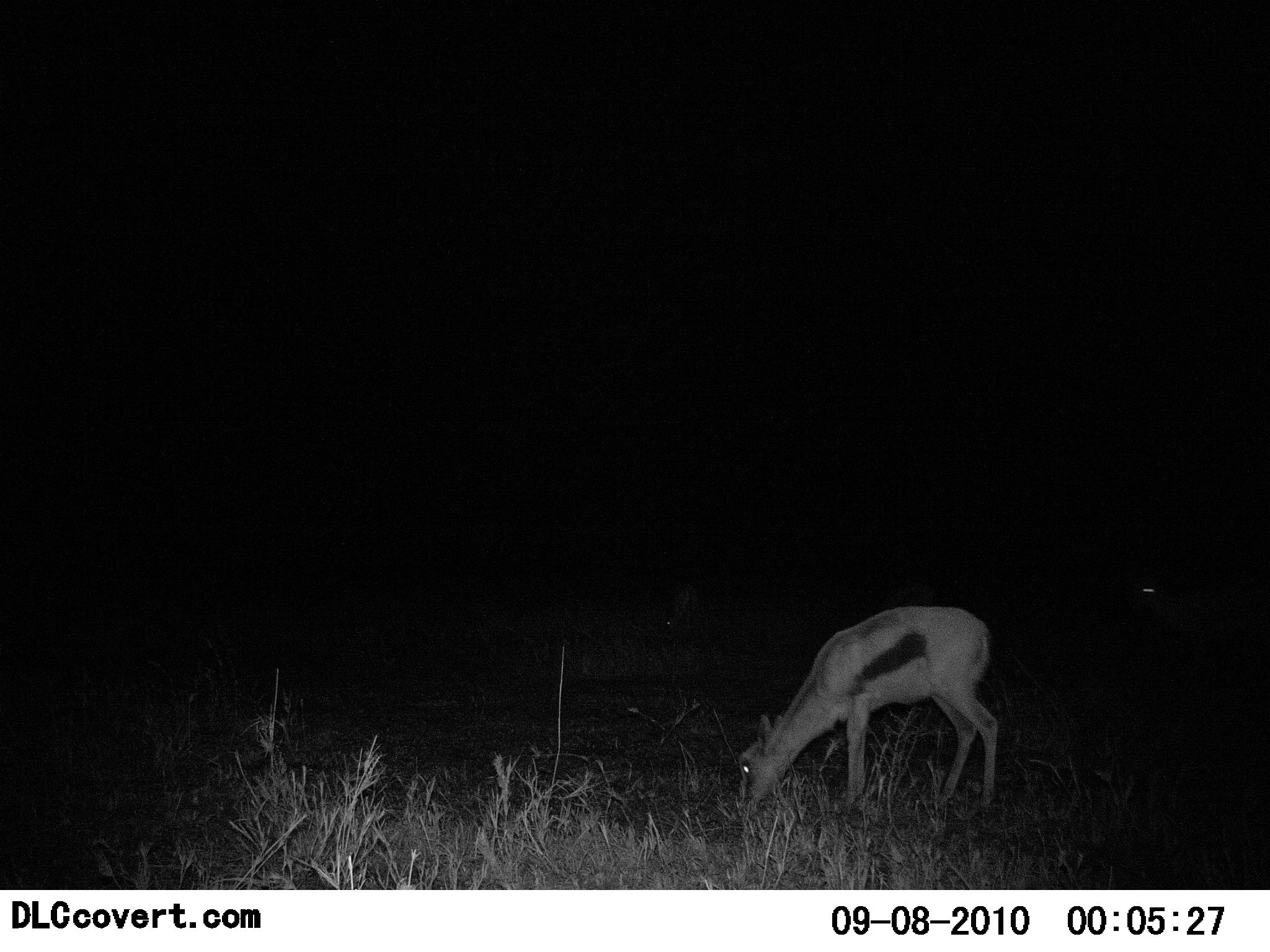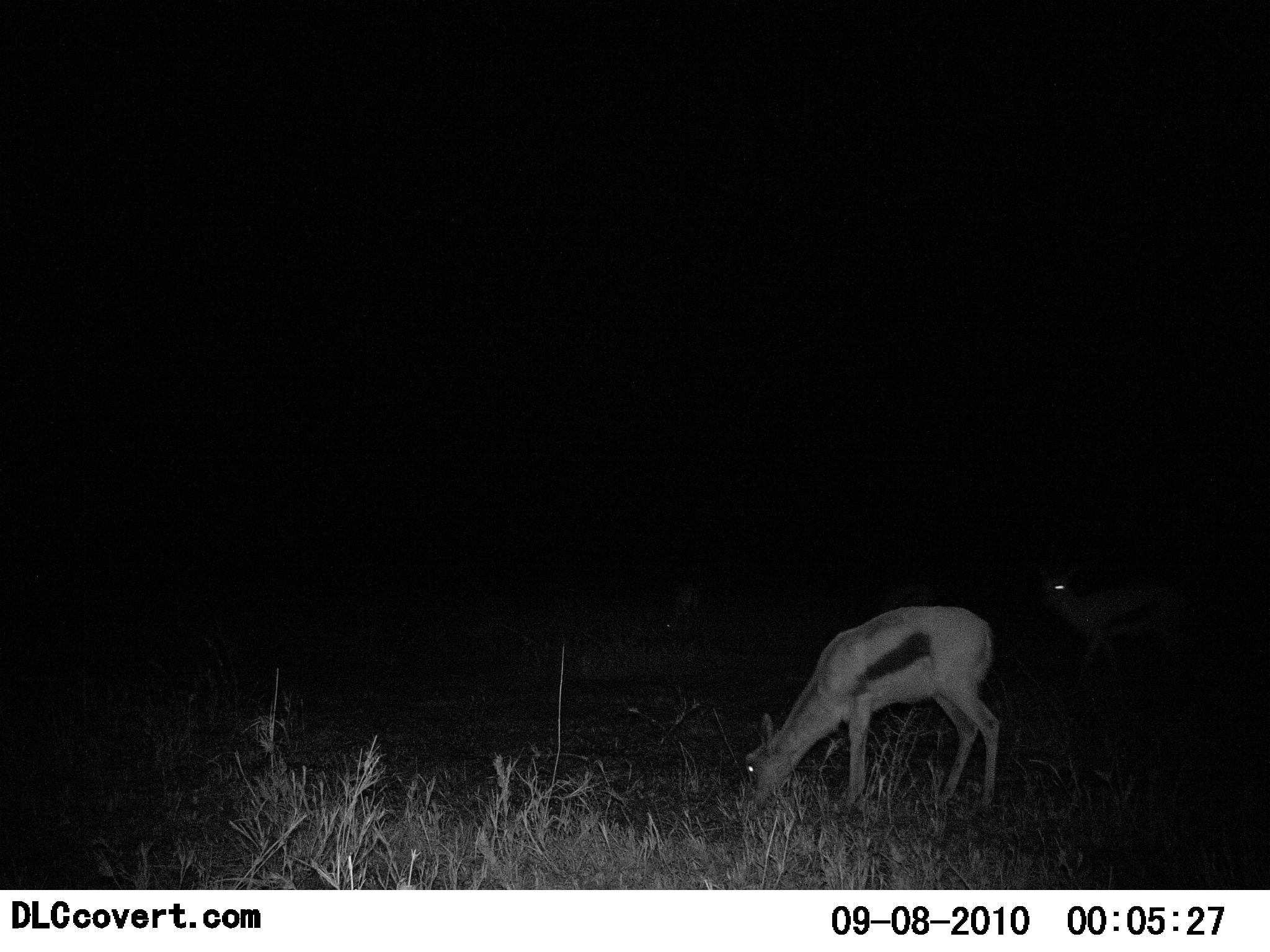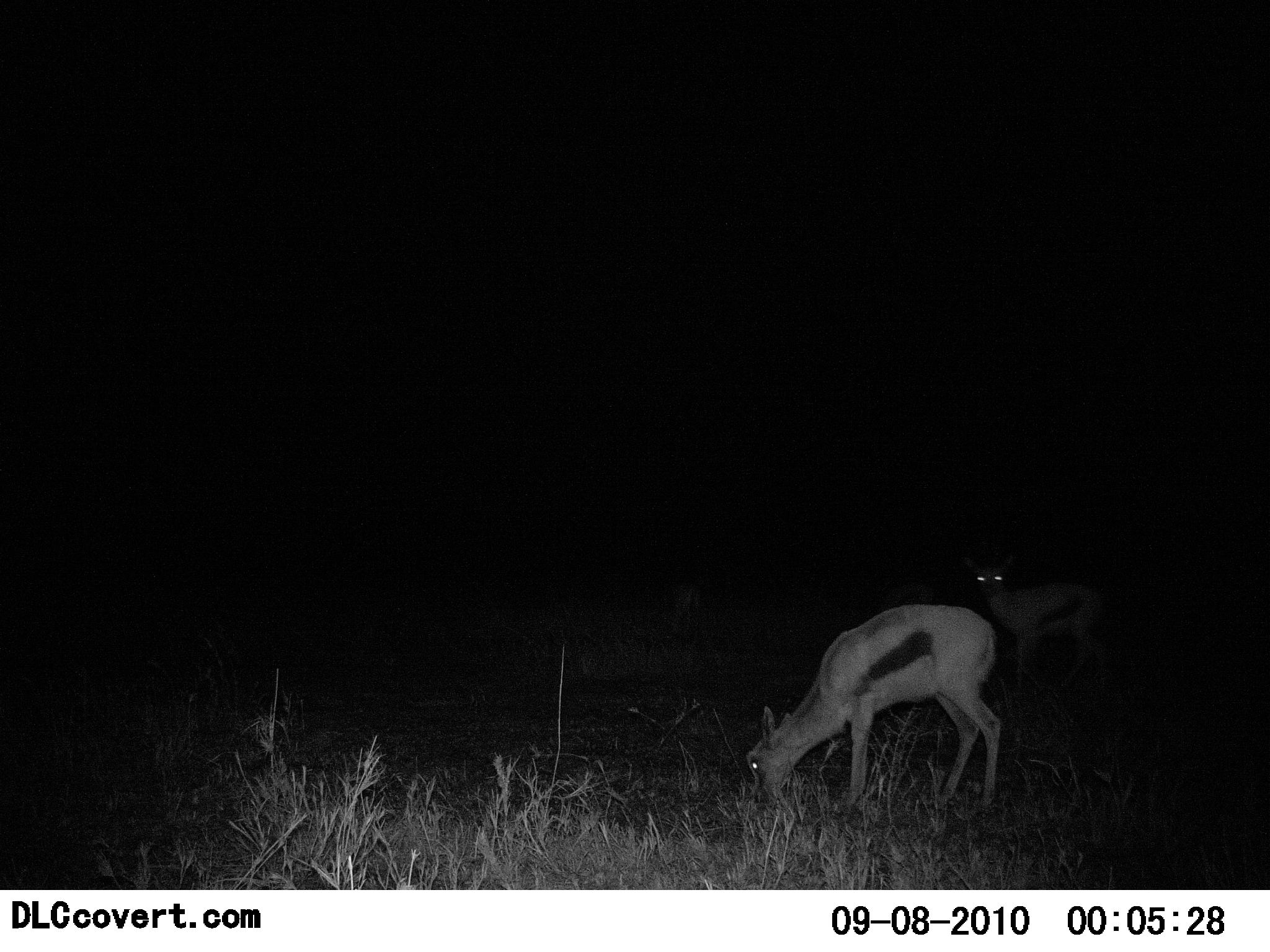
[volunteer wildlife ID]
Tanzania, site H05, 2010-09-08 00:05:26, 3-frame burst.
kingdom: Animalia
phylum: Chordata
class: Mammalia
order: Artiodactyla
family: Bovidae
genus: Eudorcas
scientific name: Eudorcas thomsonii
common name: thomson's gazelle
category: gazellethomsons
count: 2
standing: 9%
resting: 0%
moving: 64%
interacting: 0%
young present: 9%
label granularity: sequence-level